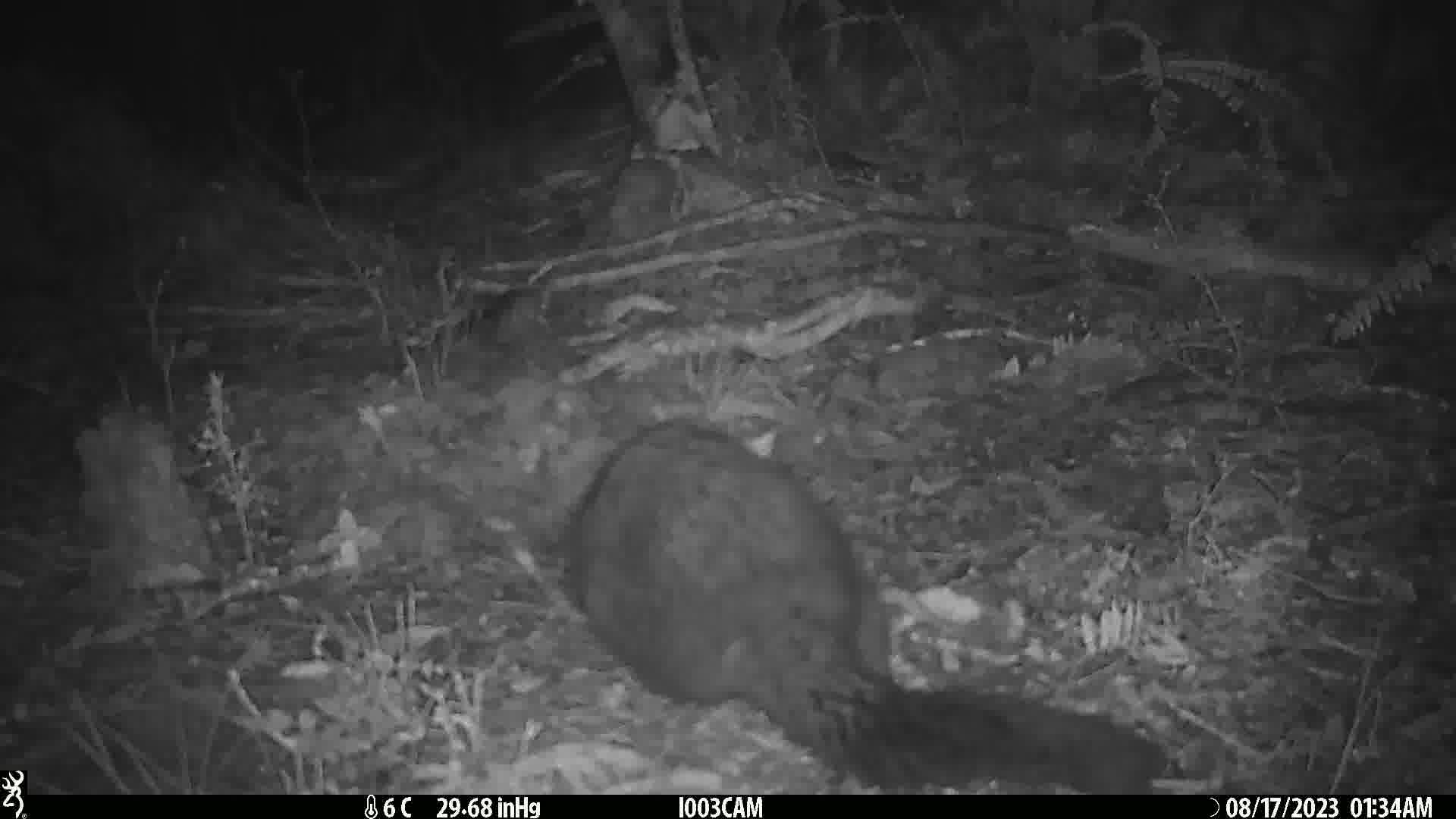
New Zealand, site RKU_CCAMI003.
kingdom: Animalia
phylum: Chordata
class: Mammalia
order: Diprotodontia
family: Phalangeridae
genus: Trichosurus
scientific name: Trichosurus vulpecula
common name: common brushtail possum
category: possum